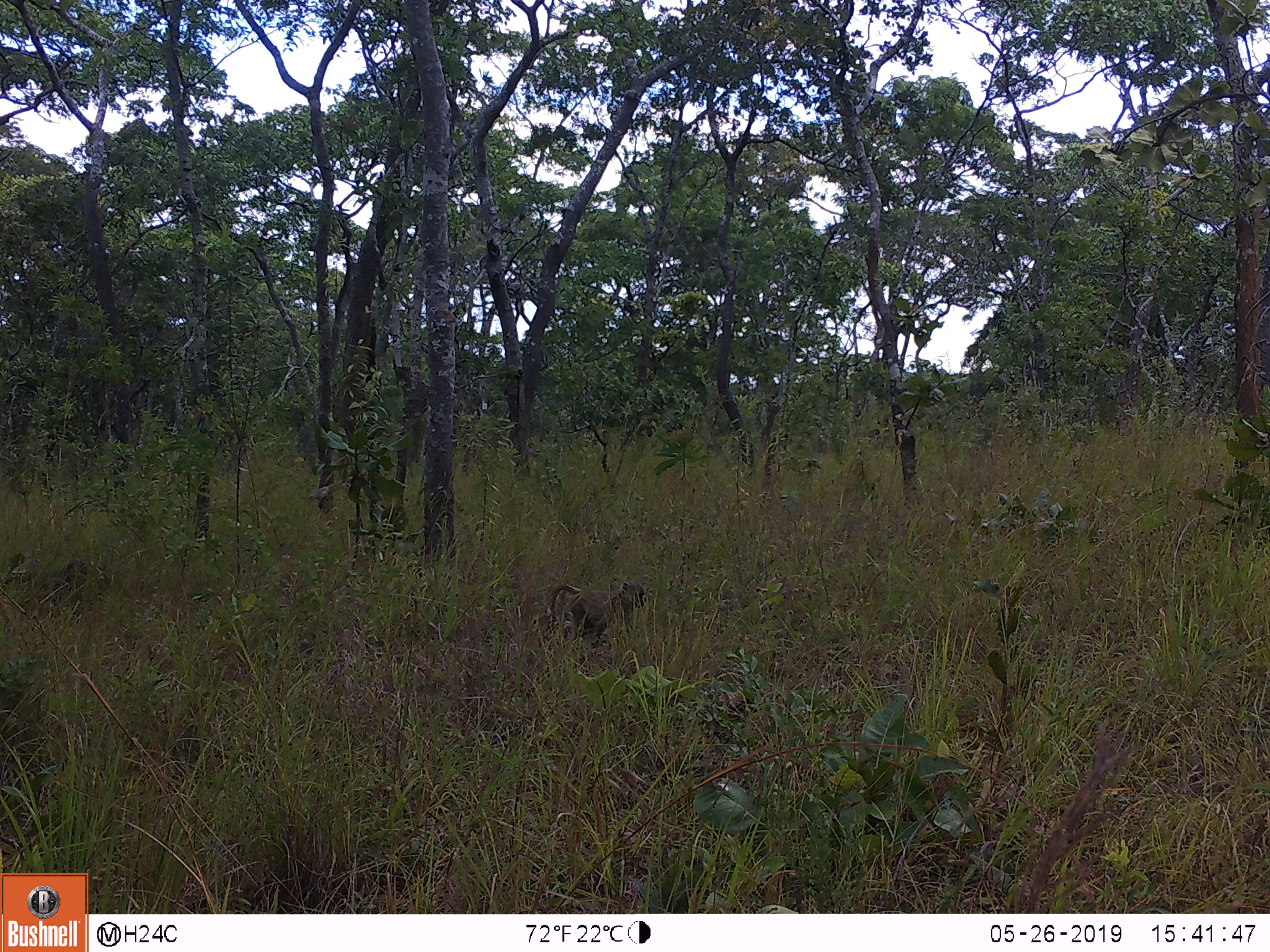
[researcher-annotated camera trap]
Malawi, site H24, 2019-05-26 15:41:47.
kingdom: Animalia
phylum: Chordata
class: Mammalia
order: Primates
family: Cercopithecidae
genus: Papio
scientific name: Papio cynocephalus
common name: yellow baboon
Yellow baboon (Papio cynocephalus), count 1.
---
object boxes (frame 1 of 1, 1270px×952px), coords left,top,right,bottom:
yellow baboon: 541,577,649,644